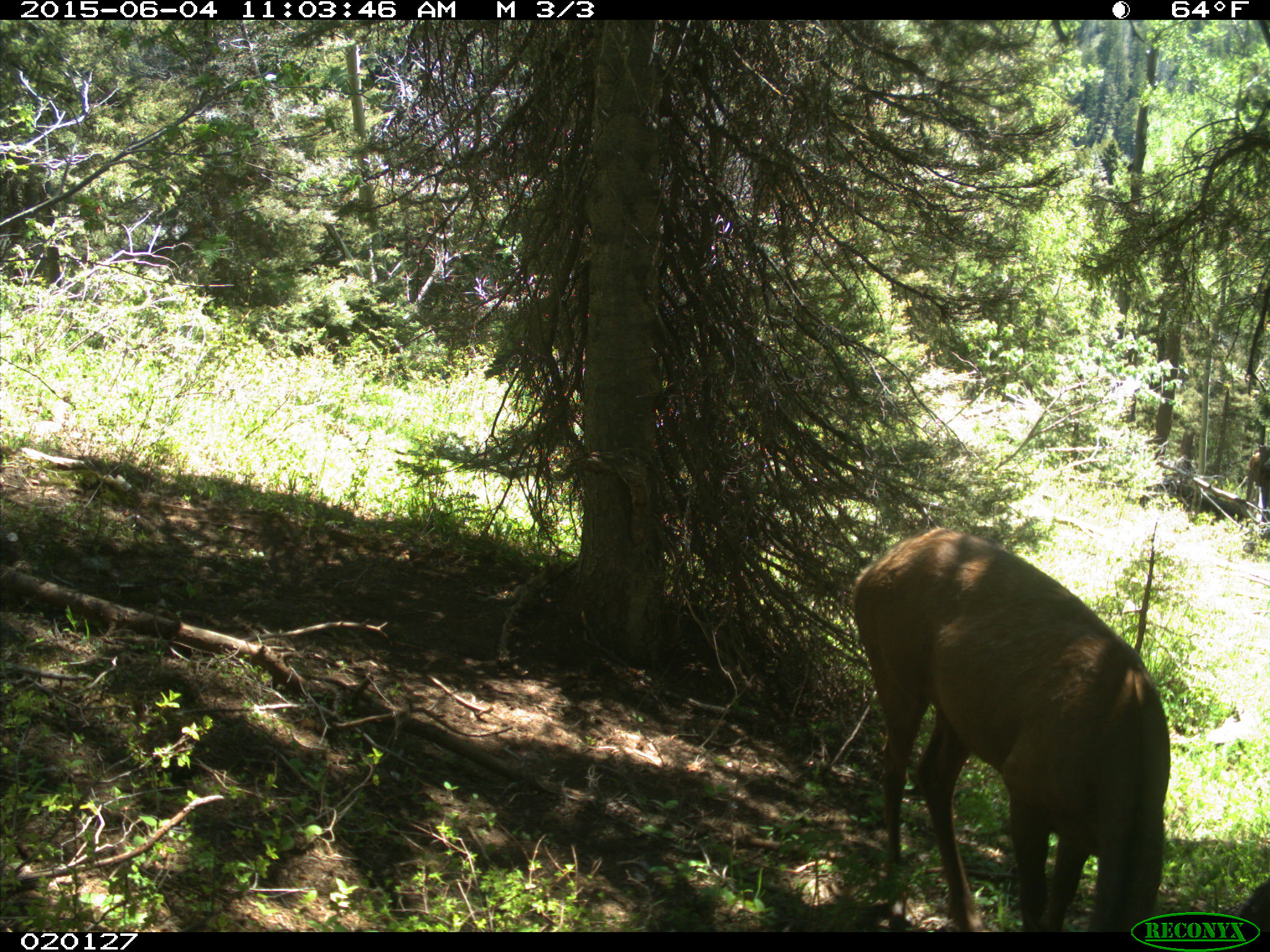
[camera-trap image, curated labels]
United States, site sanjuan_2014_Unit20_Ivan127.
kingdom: Animalia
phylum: Chordata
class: Mammalia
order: Artiodactyla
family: Cervidae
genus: Cervus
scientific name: Cervus elaphus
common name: red deer